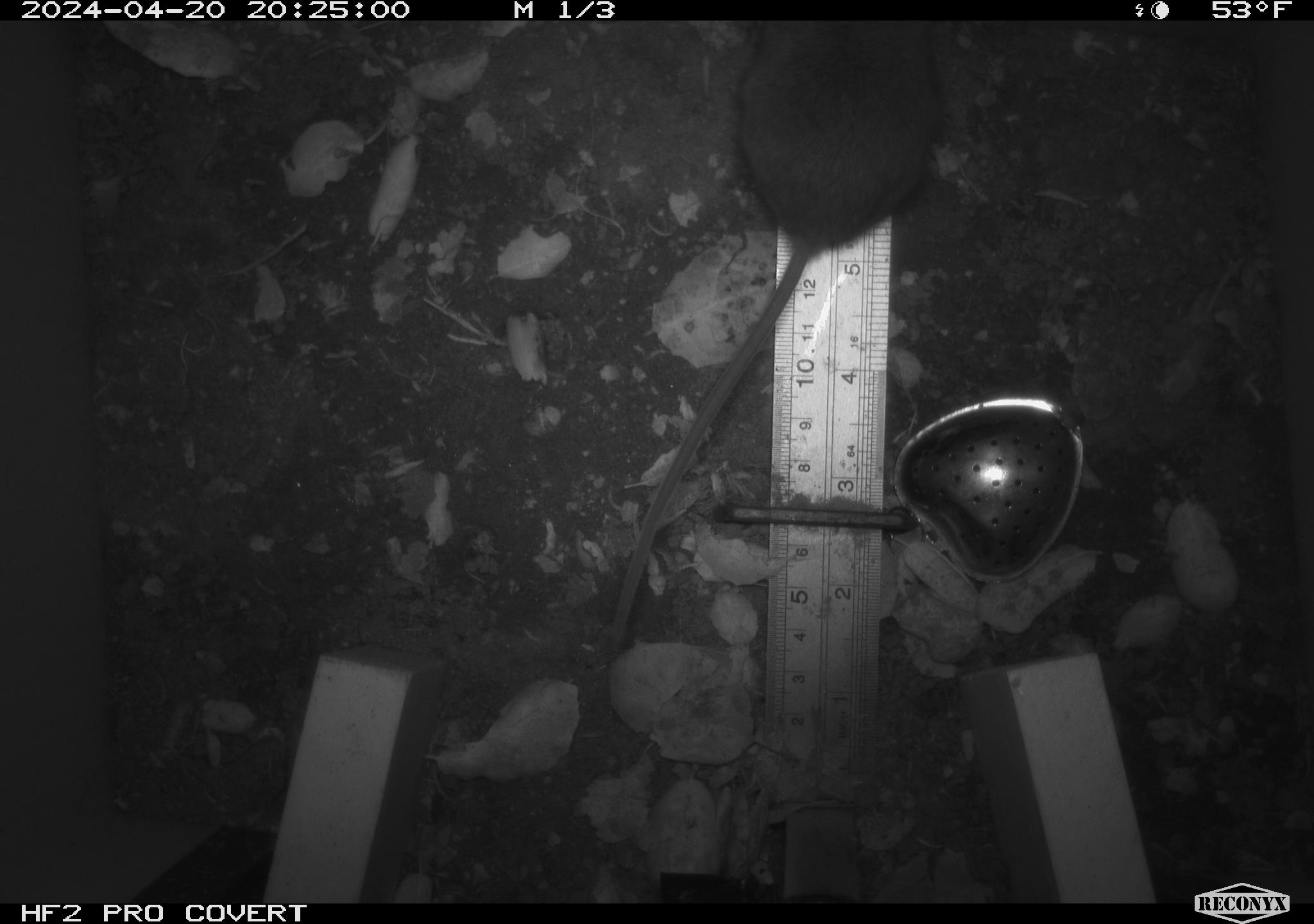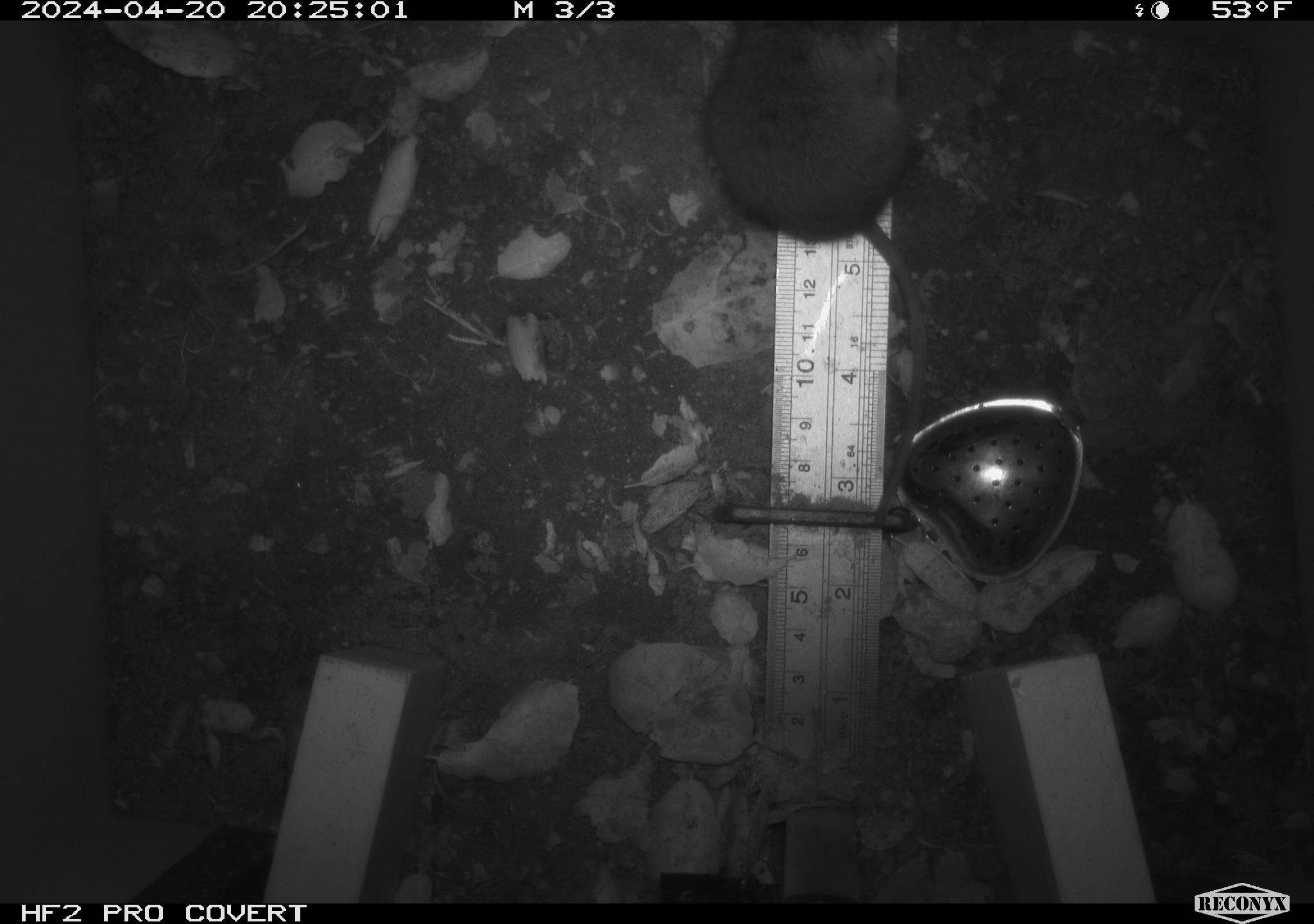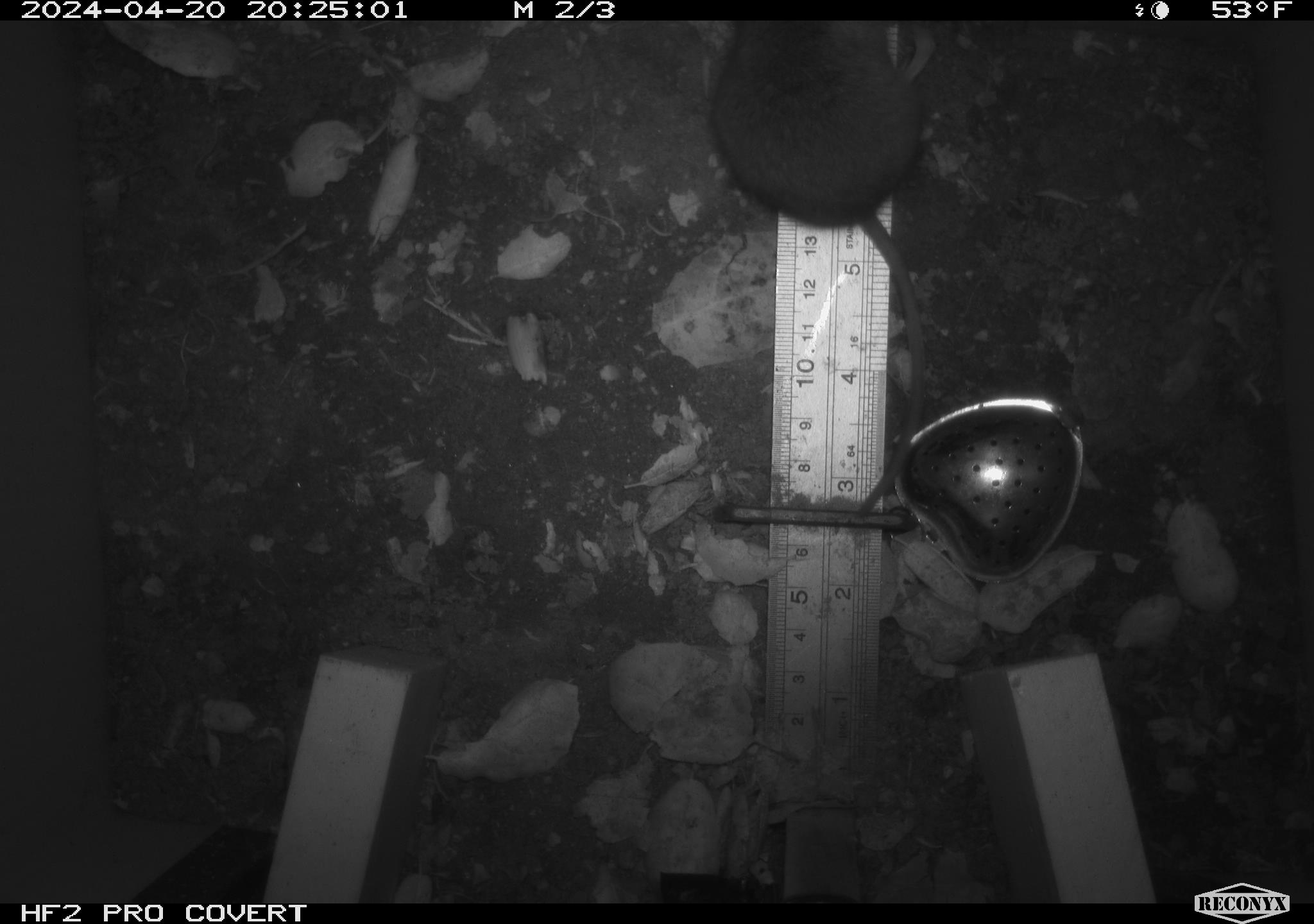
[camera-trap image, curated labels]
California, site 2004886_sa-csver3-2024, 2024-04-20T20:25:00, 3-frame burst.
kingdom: Animalia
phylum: Chordata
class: Mammalia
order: Rodentia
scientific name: Rodentia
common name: rodent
Rodent (Rodentia).